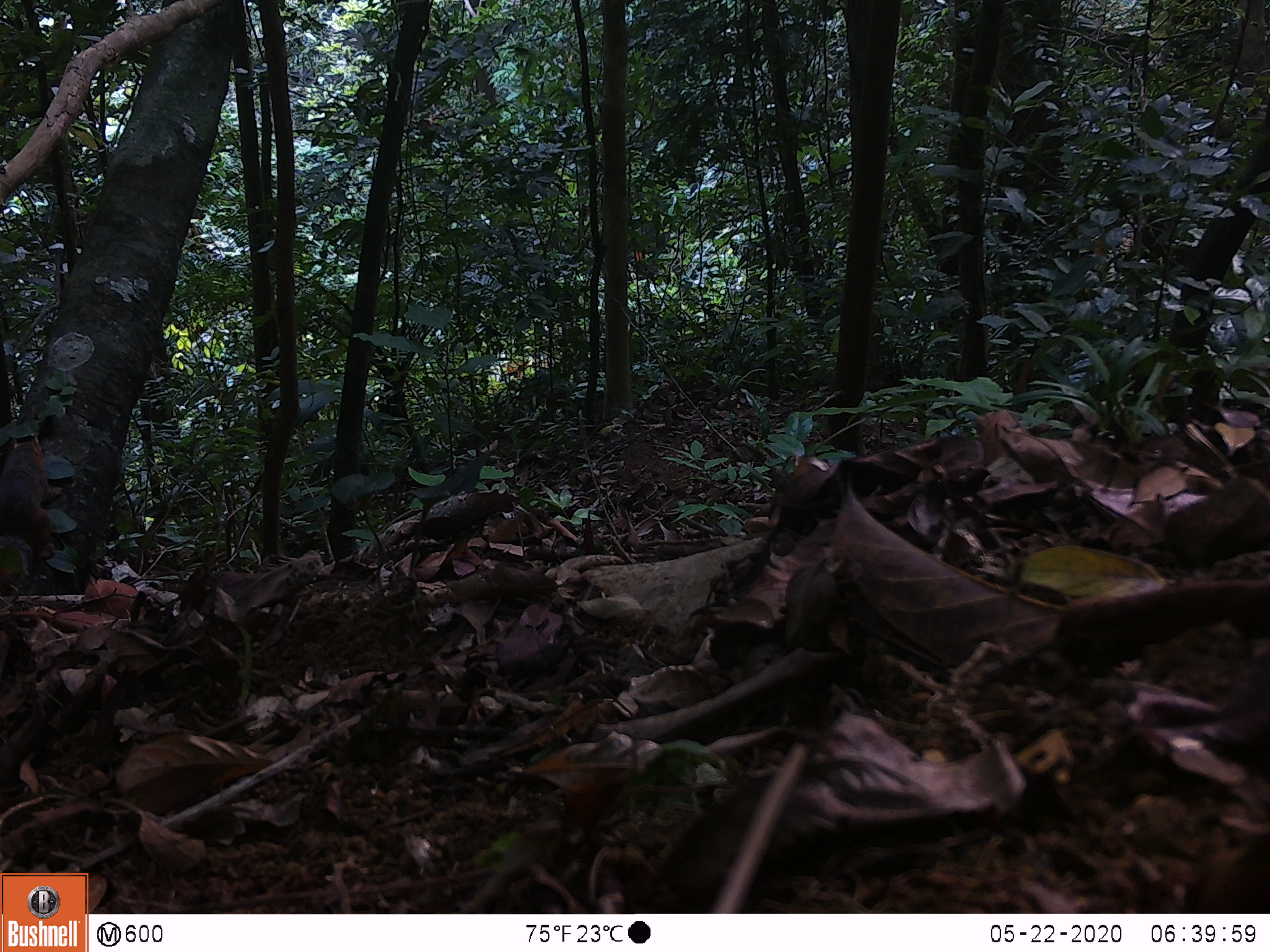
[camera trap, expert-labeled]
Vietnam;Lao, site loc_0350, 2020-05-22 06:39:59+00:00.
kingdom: Animalia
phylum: Chordata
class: Mammalia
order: Rodentia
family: Sciuridae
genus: Dremomys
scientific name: Dremomys rufigenis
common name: red-cheeked squirrel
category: red cheeked squirrel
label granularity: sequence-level